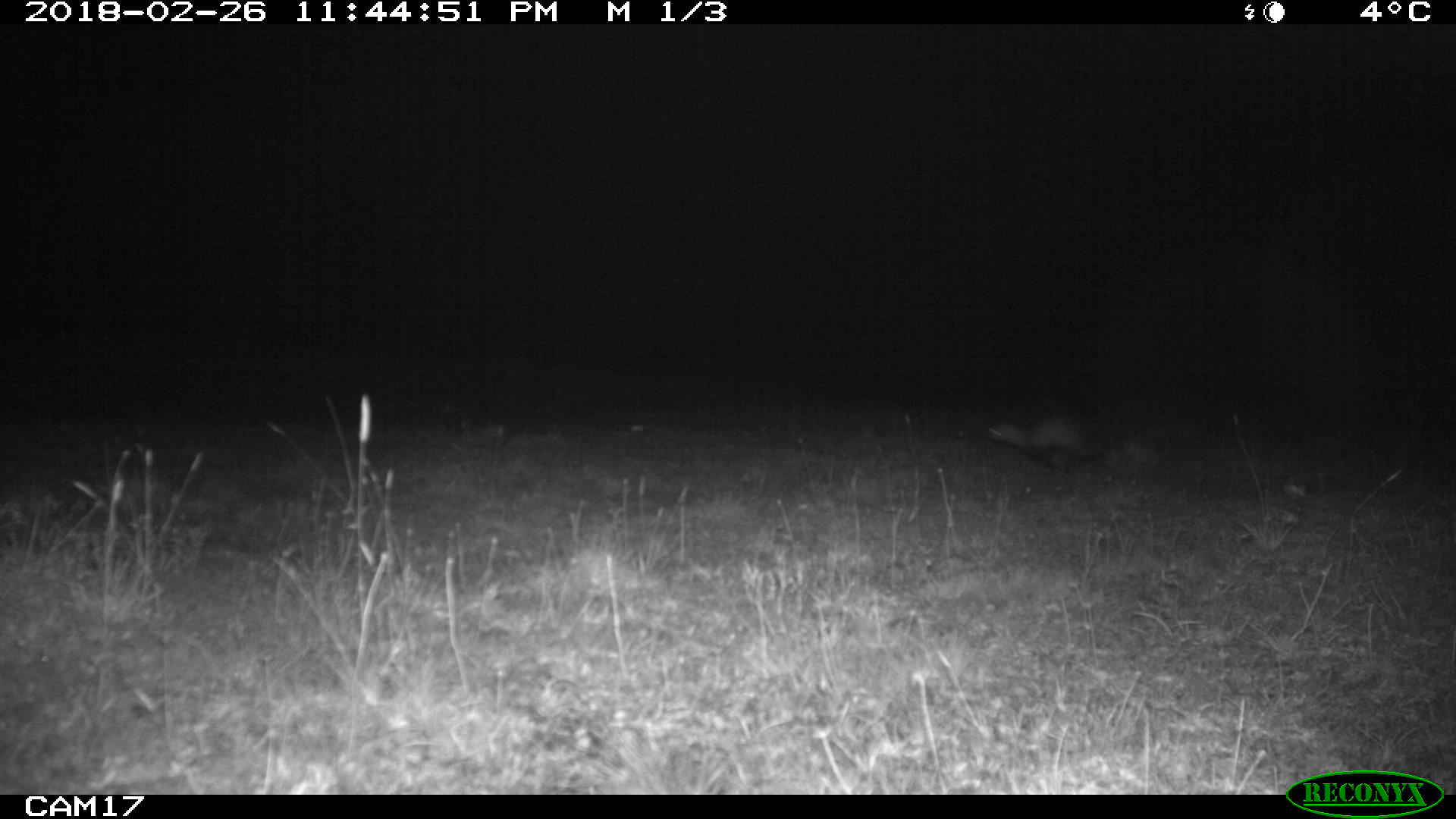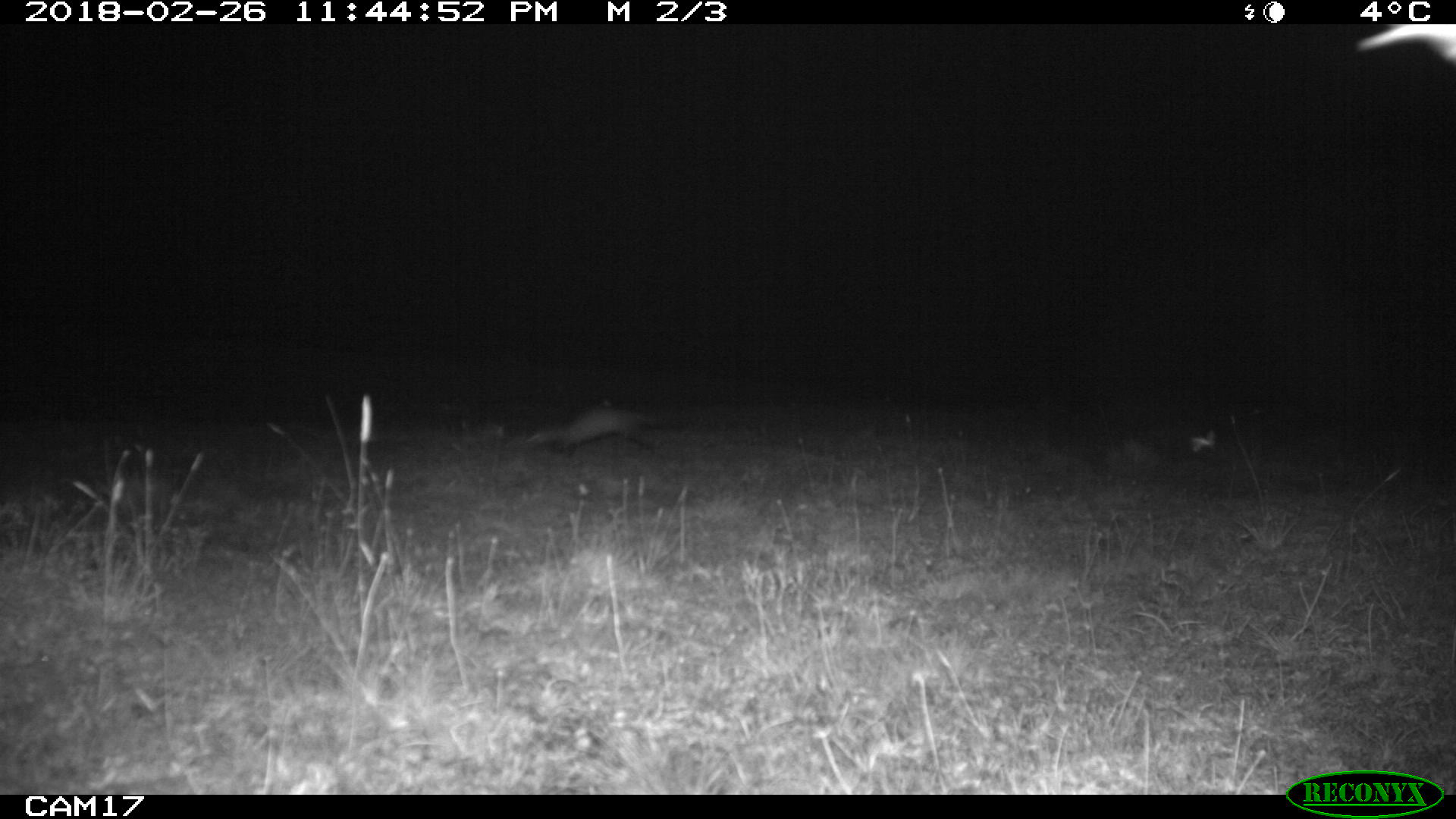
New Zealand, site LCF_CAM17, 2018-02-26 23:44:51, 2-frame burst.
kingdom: Animalia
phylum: Chordata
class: Mammalia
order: Carnivora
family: Mustelidae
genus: Mustela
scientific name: Mustela furo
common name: ferret